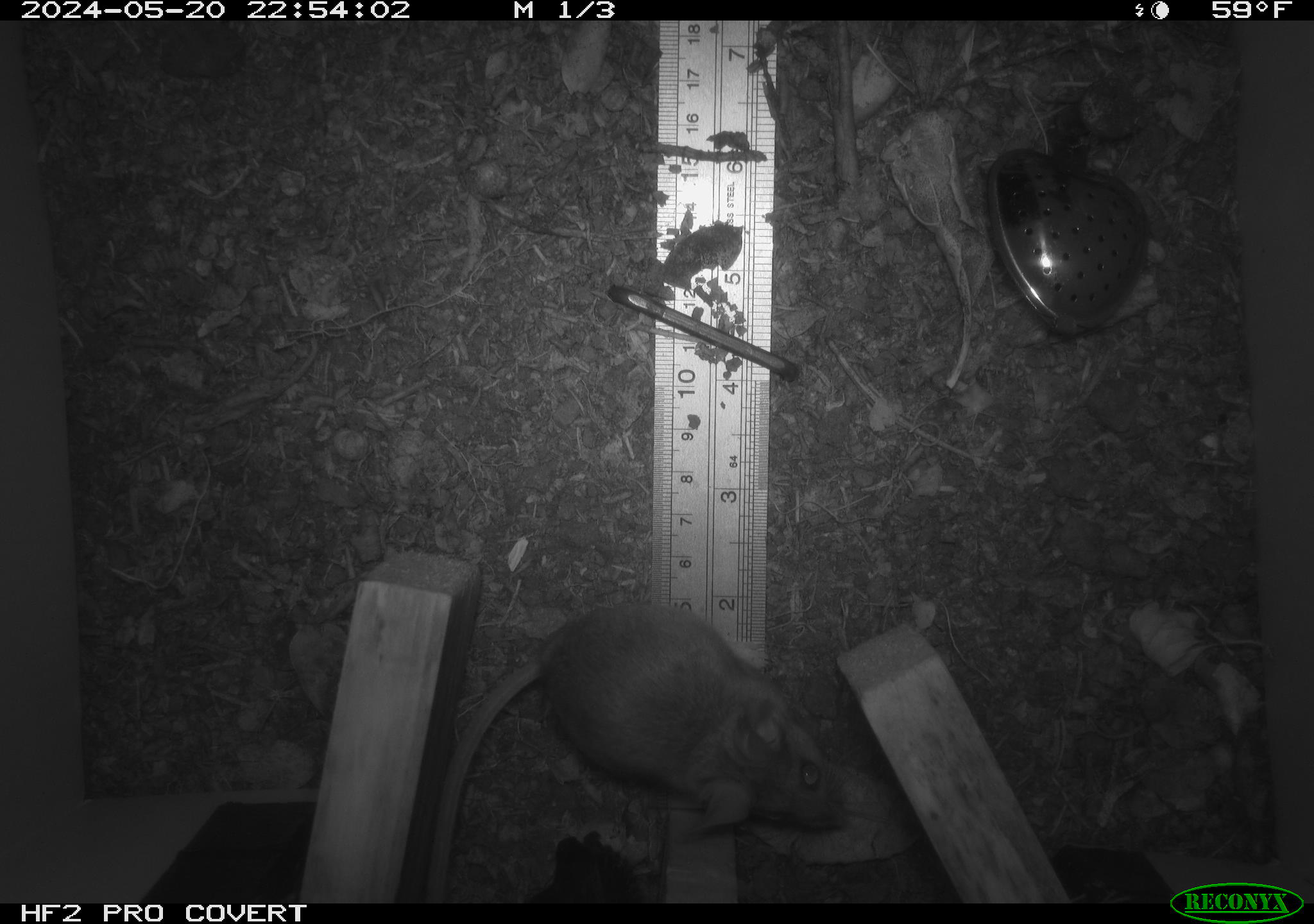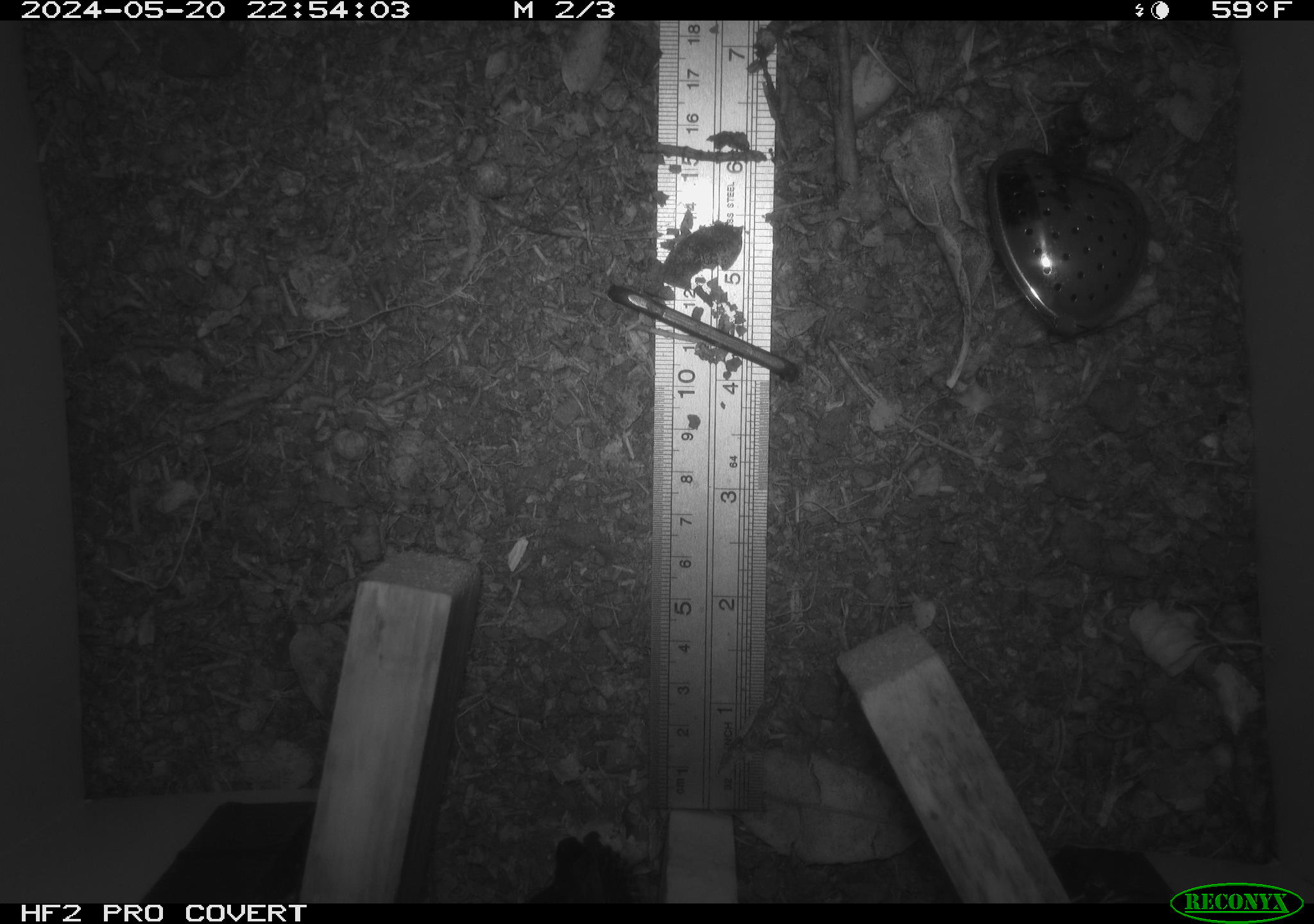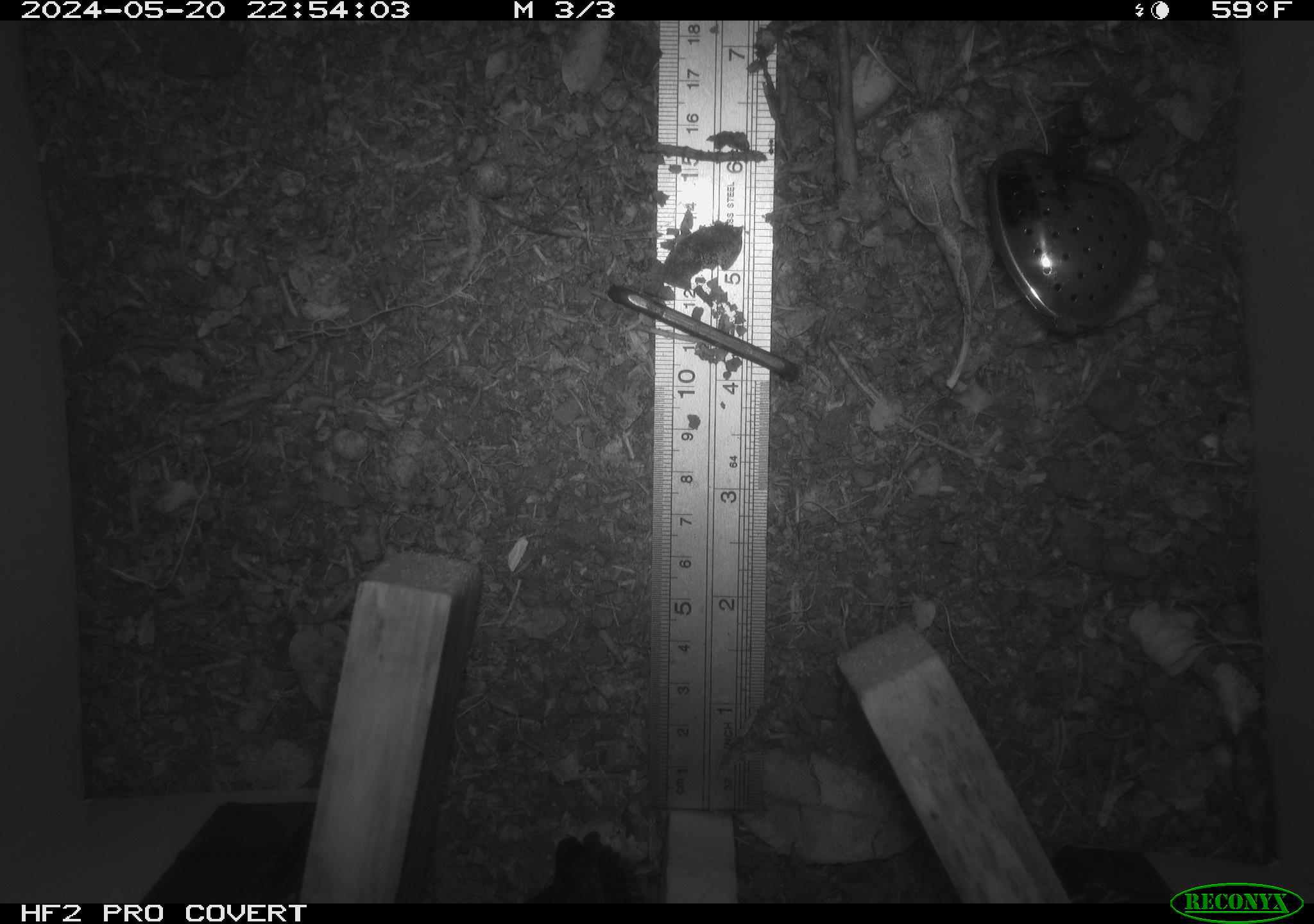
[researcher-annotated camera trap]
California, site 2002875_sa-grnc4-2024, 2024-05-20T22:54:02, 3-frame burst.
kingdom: Animalia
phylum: Chordata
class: Mammalia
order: Rodentia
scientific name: Rodentia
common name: rodent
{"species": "rodent (Rodentia)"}